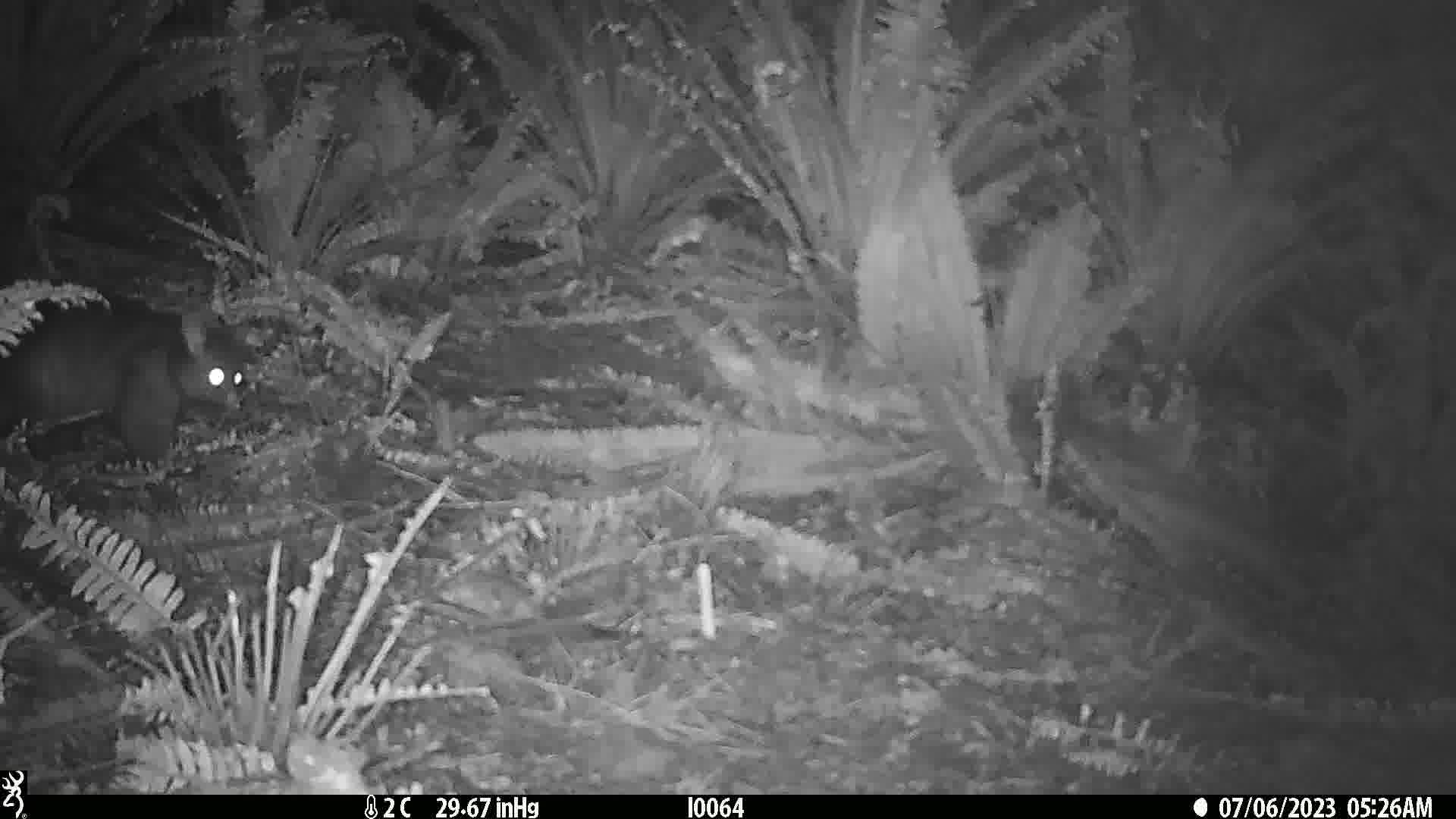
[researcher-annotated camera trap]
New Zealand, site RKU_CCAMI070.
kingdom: Animalia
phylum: Chordata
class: Mammalia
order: Diprotodontia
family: Phalangeridae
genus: Trichosurus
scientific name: Trichosurus vulpecula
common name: common brushtail possum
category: possum